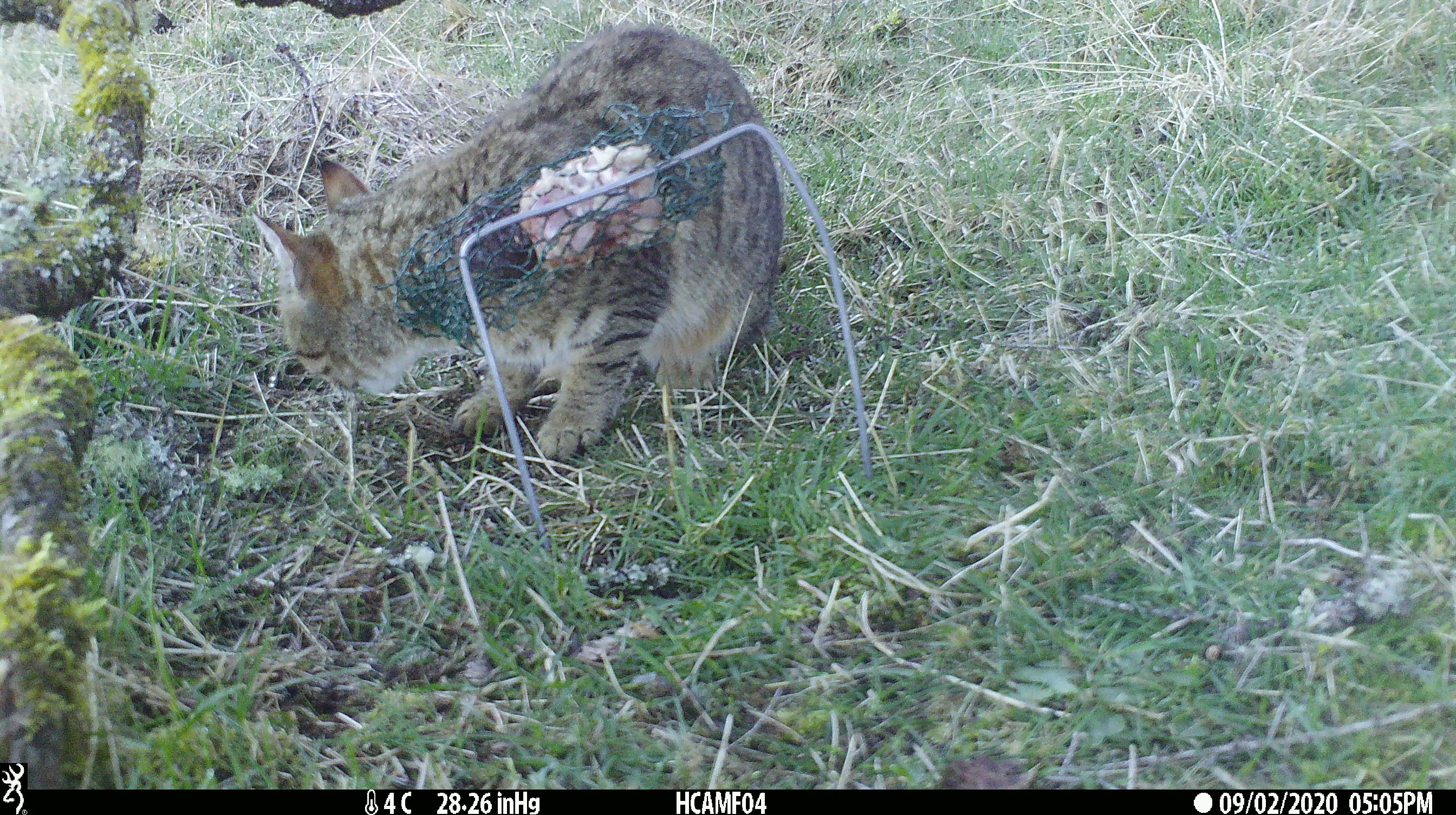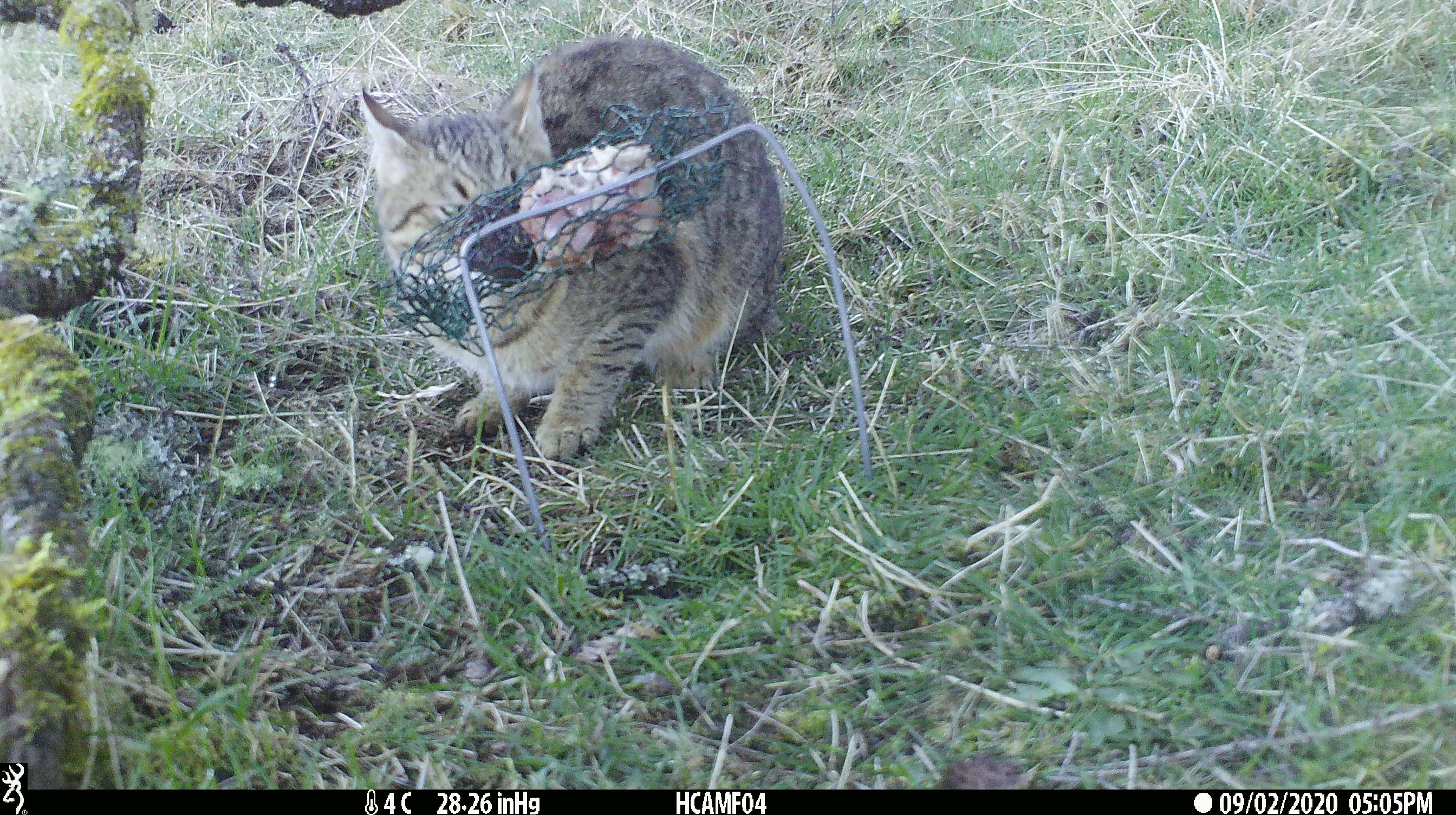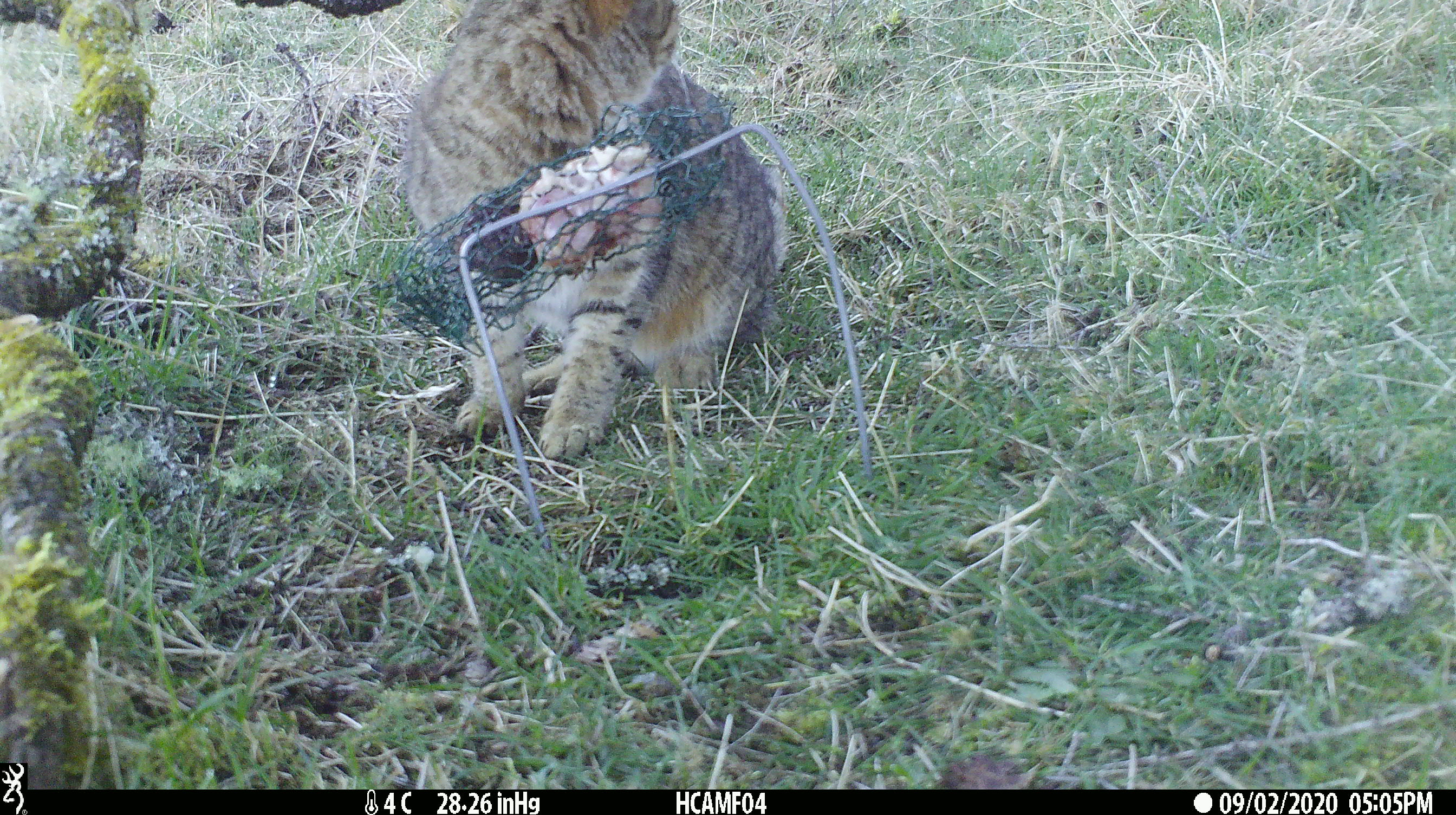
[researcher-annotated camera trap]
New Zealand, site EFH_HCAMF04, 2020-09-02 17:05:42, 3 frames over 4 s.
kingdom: Animalia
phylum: Chordata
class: Mammalia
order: Carnivora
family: Felidae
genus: Felis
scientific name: Felis catus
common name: domestic cat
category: cat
Cat (domestic cat) (Felis catus).